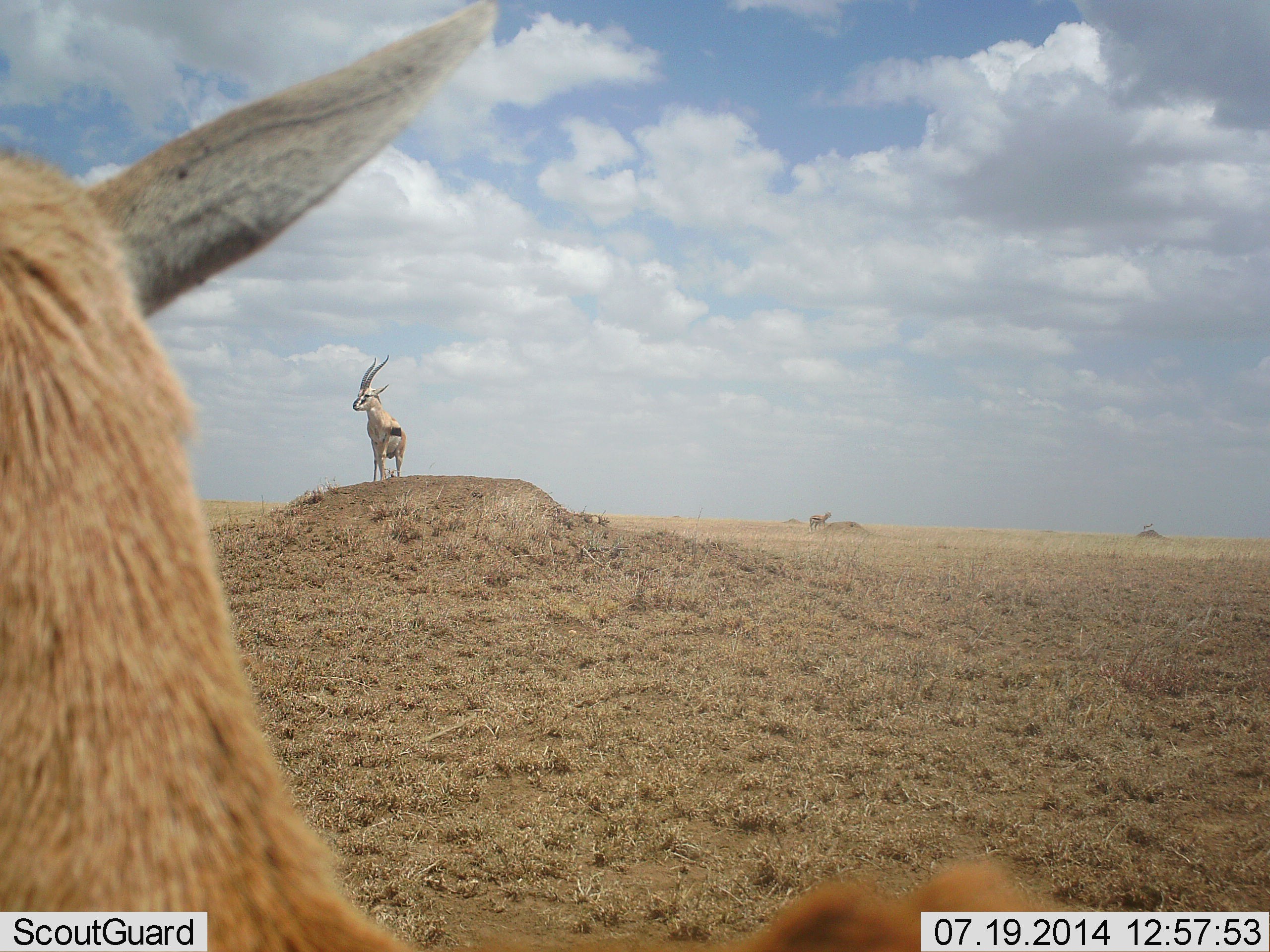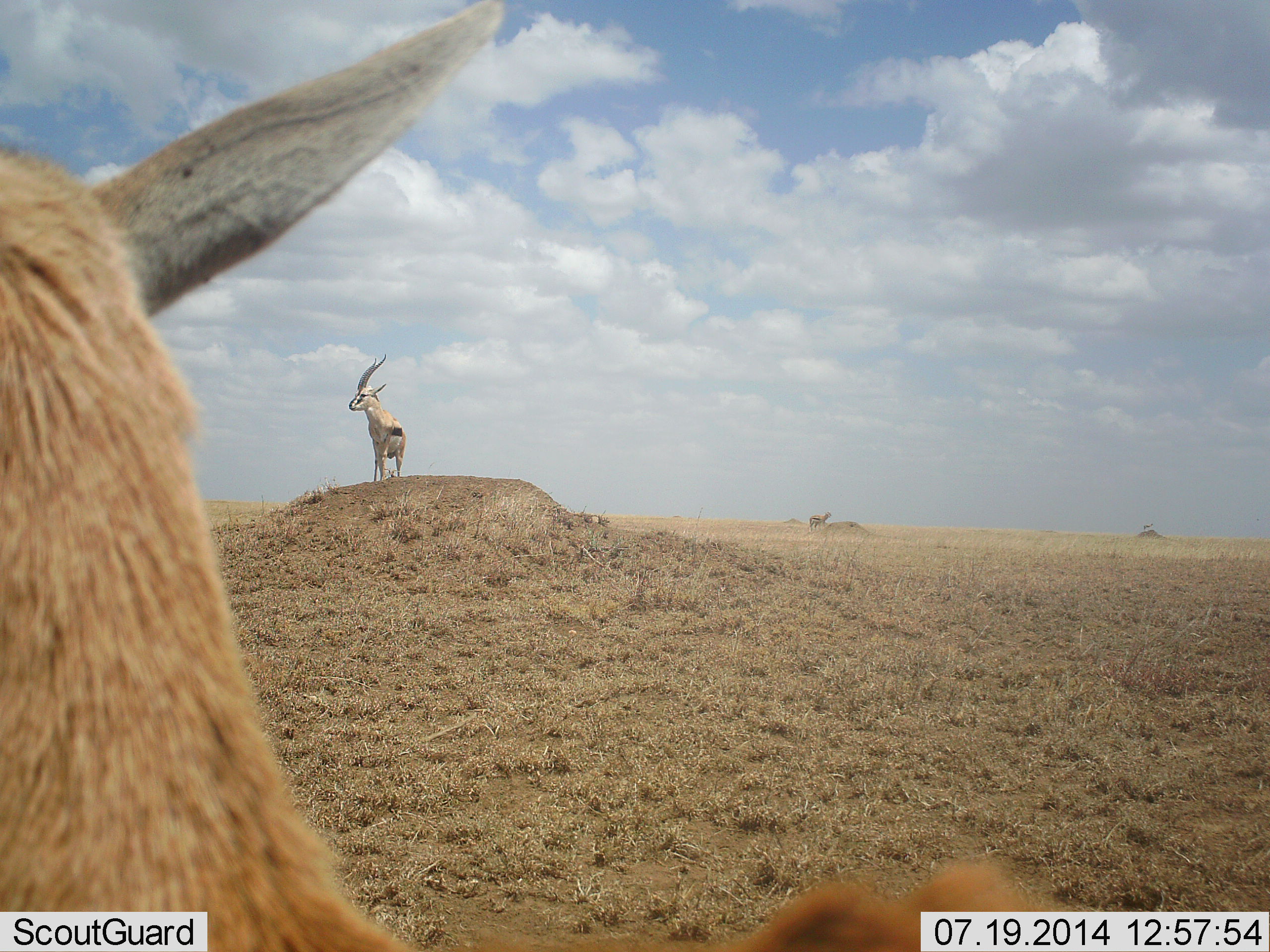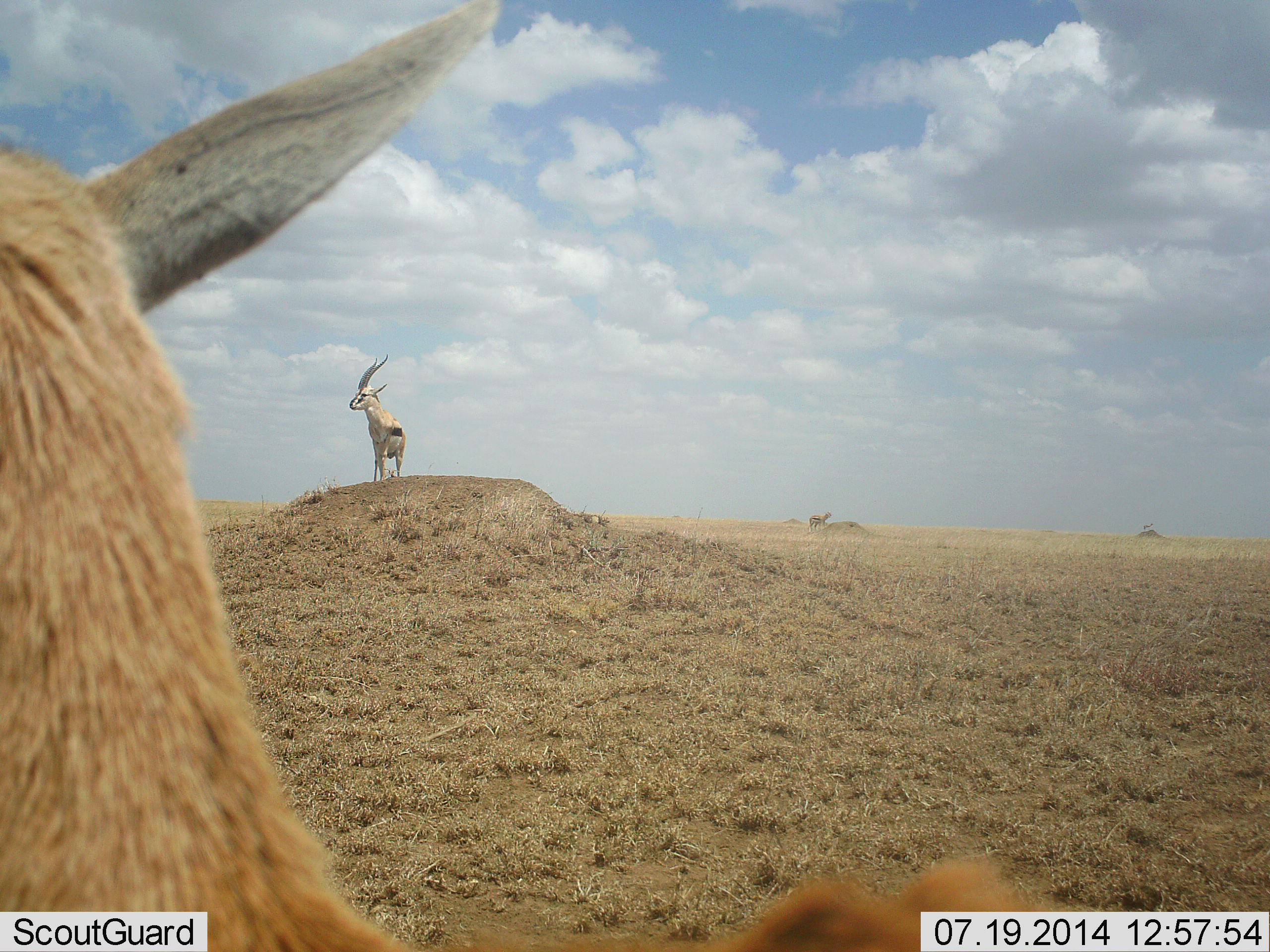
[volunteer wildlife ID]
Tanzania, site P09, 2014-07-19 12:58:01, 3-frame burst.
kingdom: Animalia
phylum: Chordata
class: Mammalia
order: Artiodactyla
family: Bovidae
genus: Eudorcas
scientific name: Eudorcas thomsonii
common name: thomson's gazelle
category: gazellethomsons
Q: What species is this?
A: Gazellethomsons (thomson's gazelle) (Eudorcas thomsonii).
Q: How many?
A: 2.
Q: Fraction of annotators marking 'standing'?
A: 100%.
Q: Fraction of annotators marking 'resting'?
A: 0%.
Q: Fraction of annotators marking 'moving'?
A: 0%.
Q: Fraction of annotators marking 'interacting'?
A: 0%.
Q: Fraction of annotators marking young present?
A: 0%.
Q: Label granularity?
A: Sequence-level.